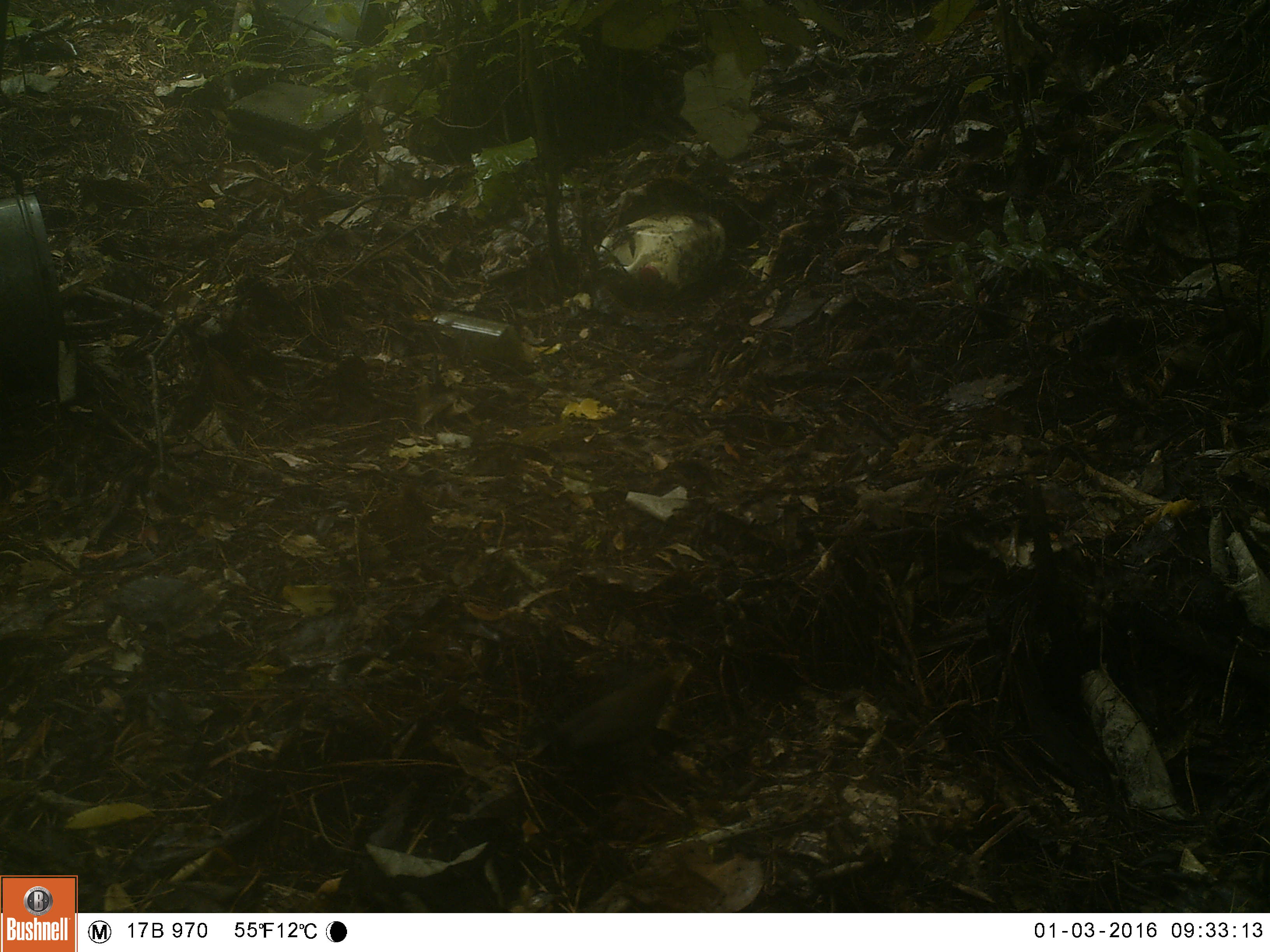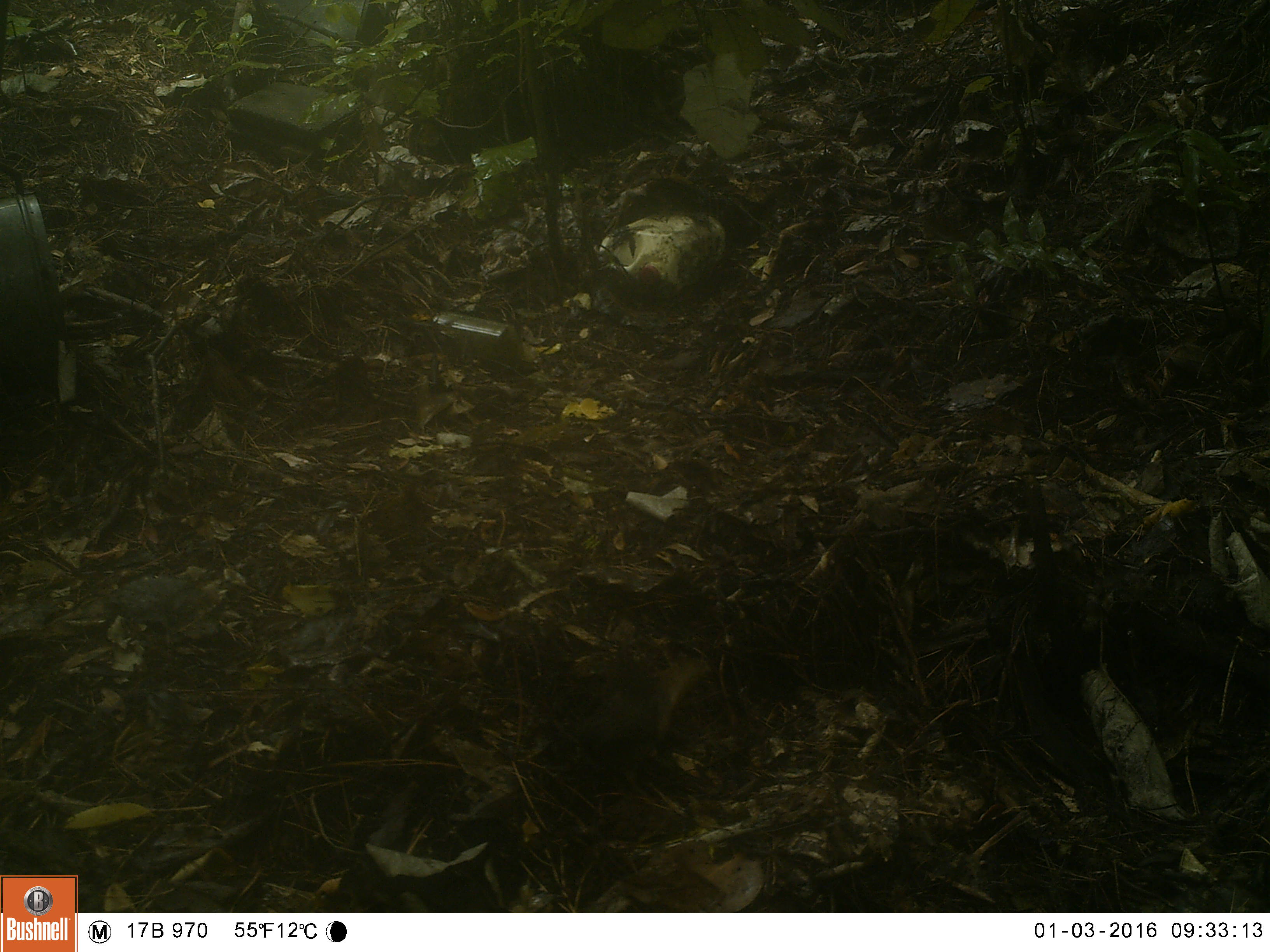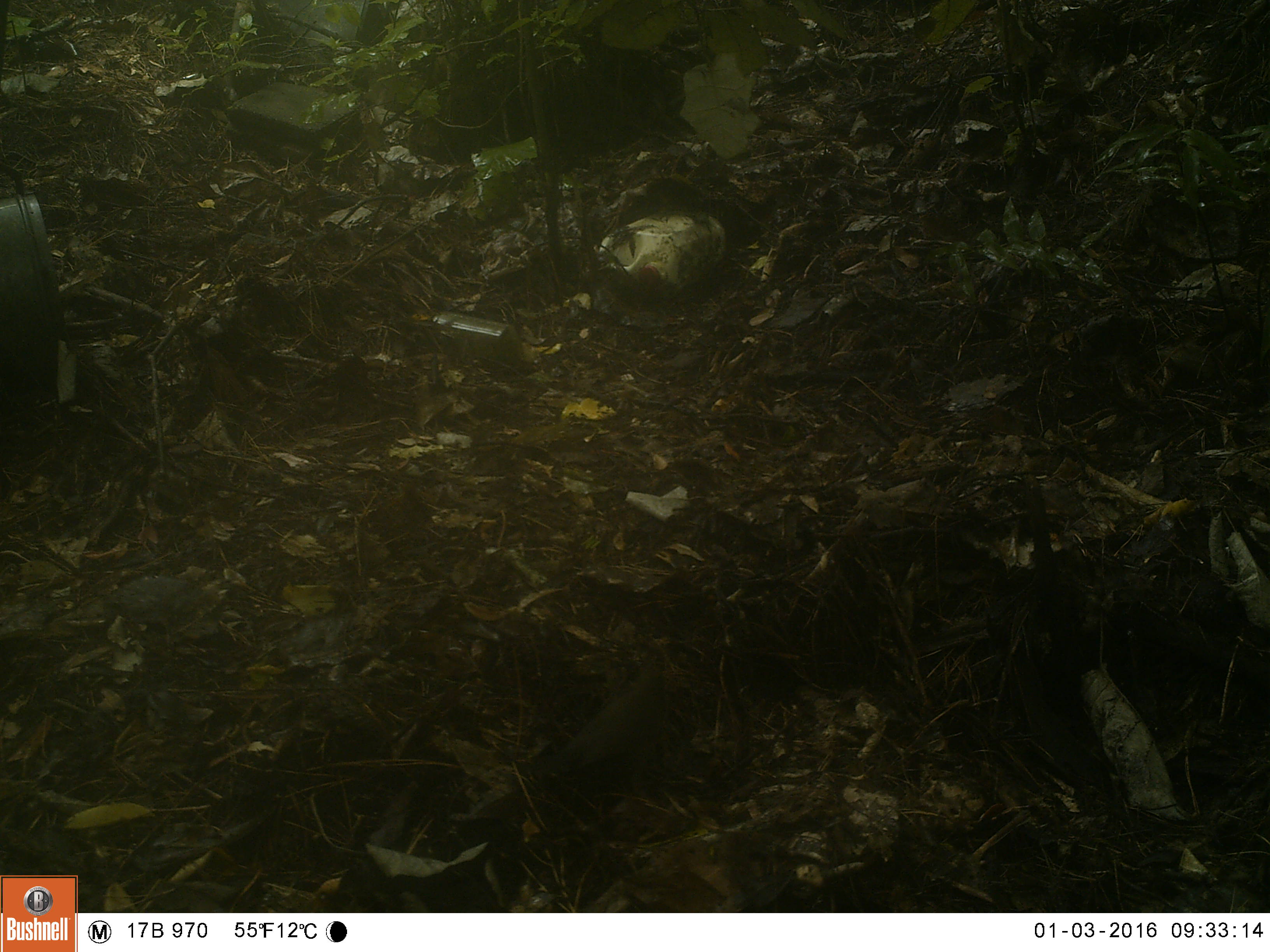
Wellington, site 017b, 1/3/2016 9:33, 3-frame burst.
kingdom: Animalia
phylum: Chordata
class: Aves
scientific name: Aves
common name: bird